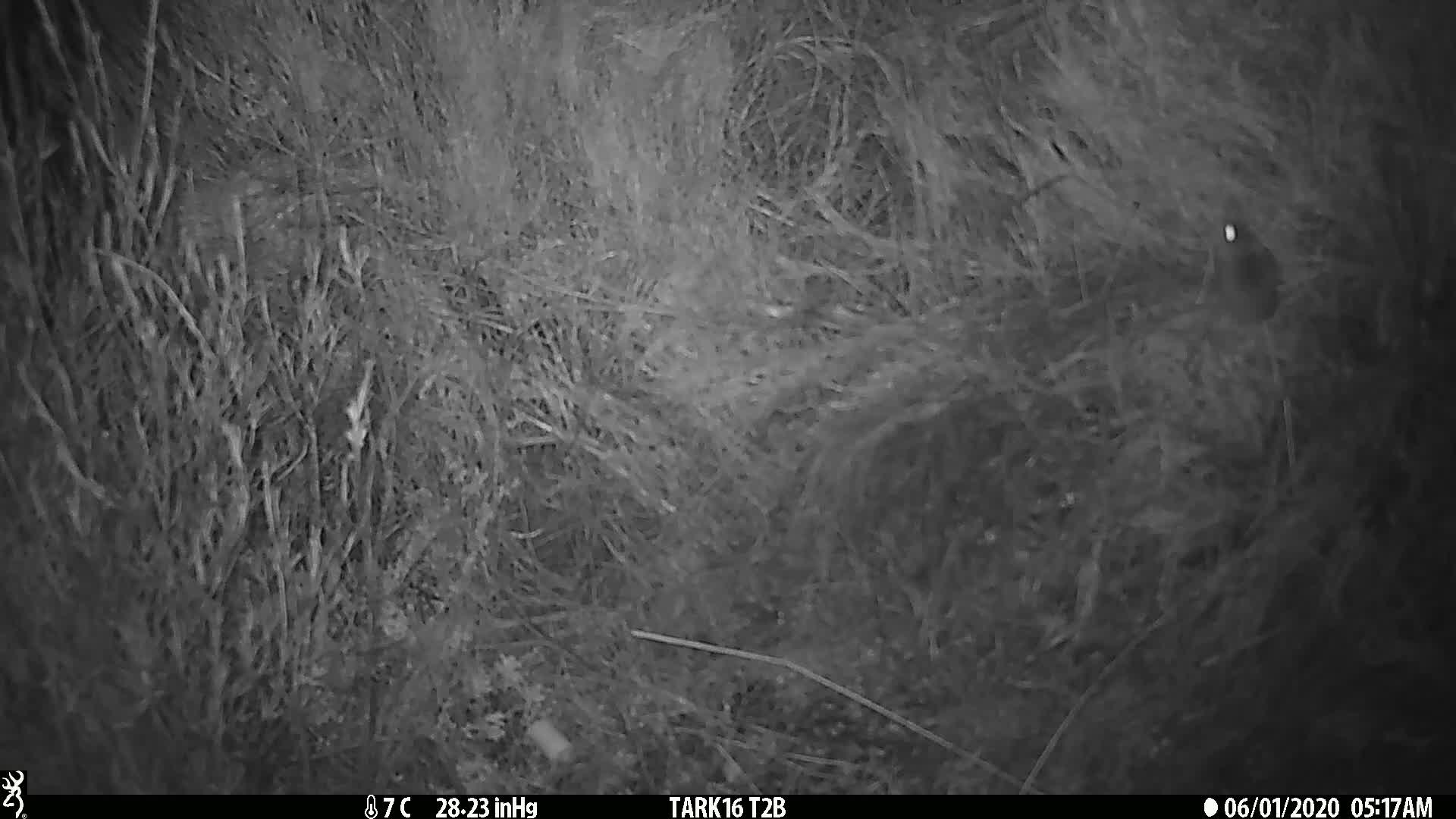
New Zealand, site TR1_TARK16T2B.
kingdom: Animalia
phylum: Chordata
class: Mammalia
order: Rodentia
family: Muridae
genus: Mus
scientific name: Mus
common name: mouse